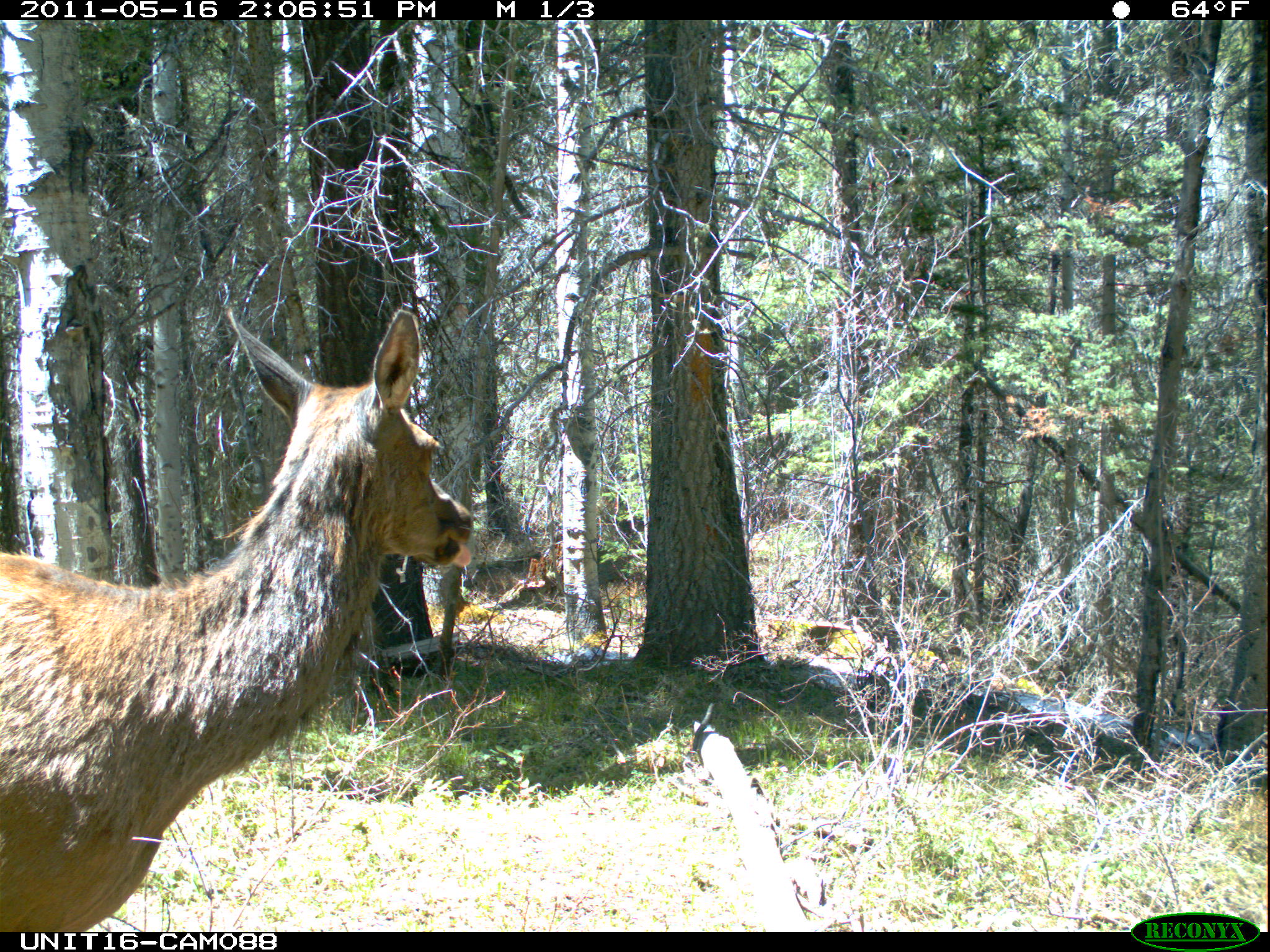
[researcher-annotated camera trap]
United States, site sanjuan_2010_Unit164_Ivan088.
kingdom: Animalia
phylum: Chordata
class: Mammalia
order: Artiodactyla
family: Cervidae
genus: Cervus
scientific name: Cervus elaphus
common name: red deer